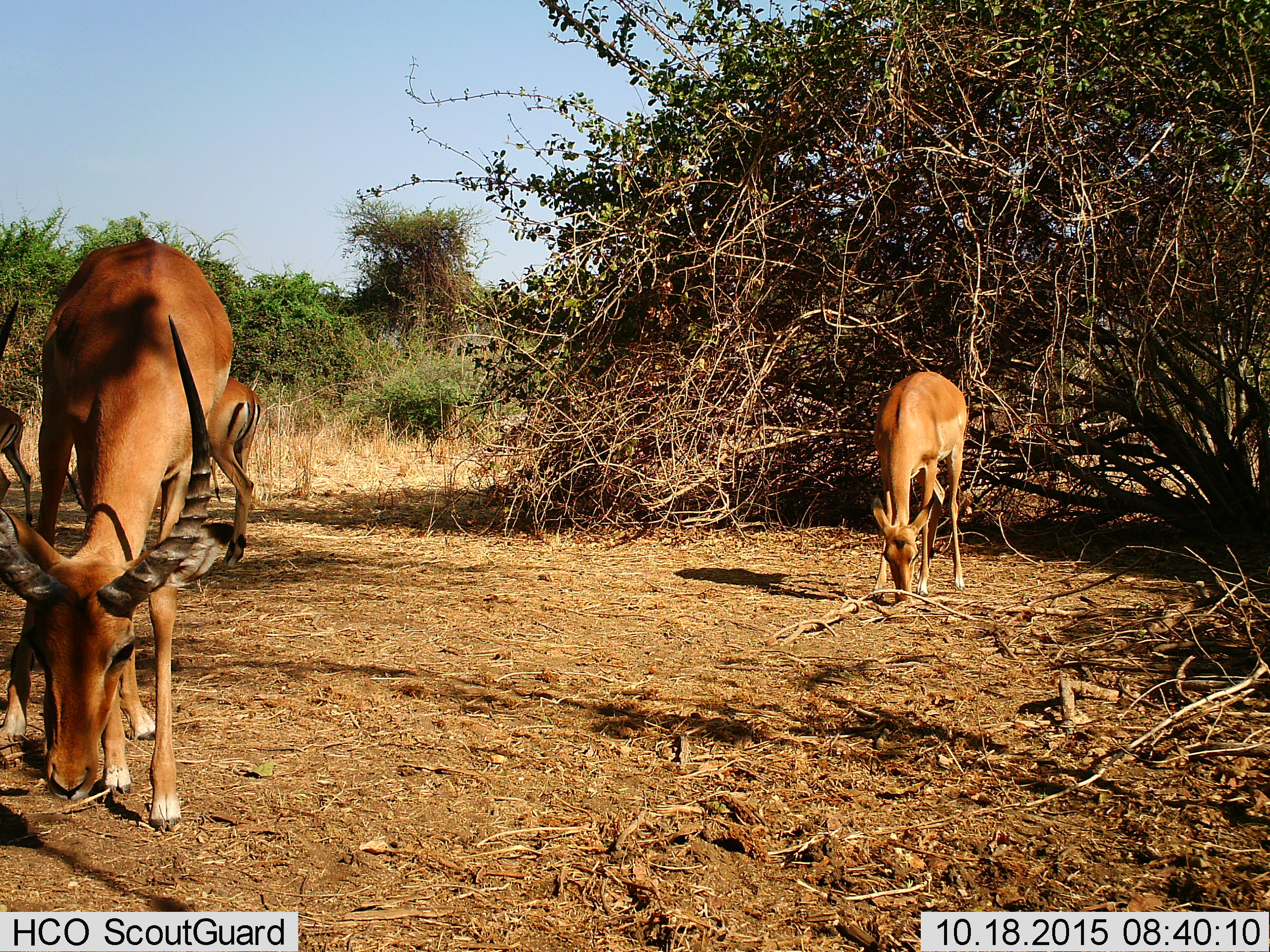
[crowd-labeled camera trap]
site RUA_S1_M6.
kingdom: Animalia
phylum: Chordata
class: Mammalia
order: Artiodactyla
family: Bovidae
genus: Aepyceros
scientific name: Aepyceros melampus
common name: impala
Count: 4.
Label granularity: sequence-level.